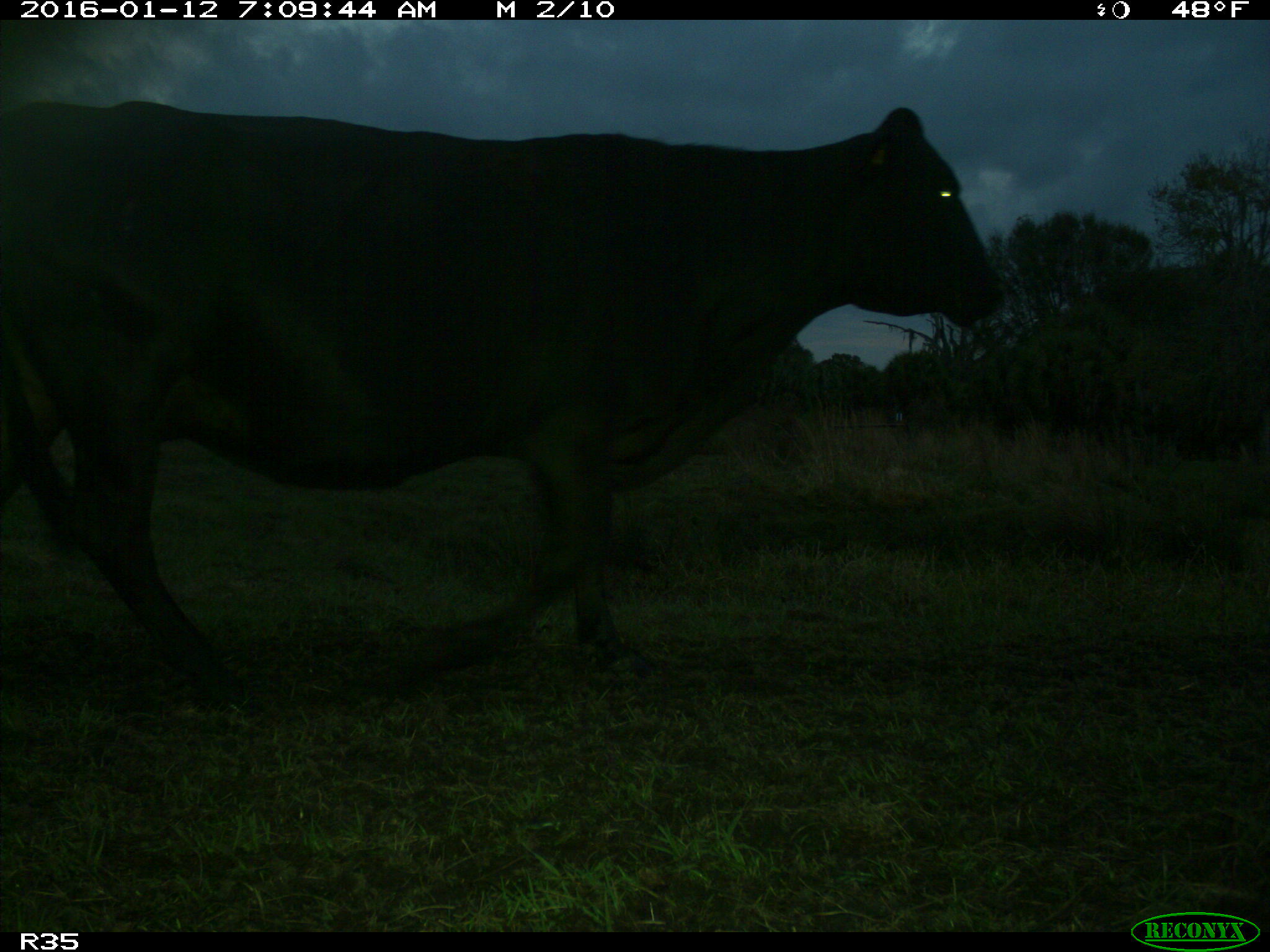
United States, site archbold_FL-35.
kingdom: Animalia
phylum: Chordata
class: Mammalia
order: Artiodactyla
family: Bovidae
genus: Bos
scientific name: Bos taurus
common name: domestic cow